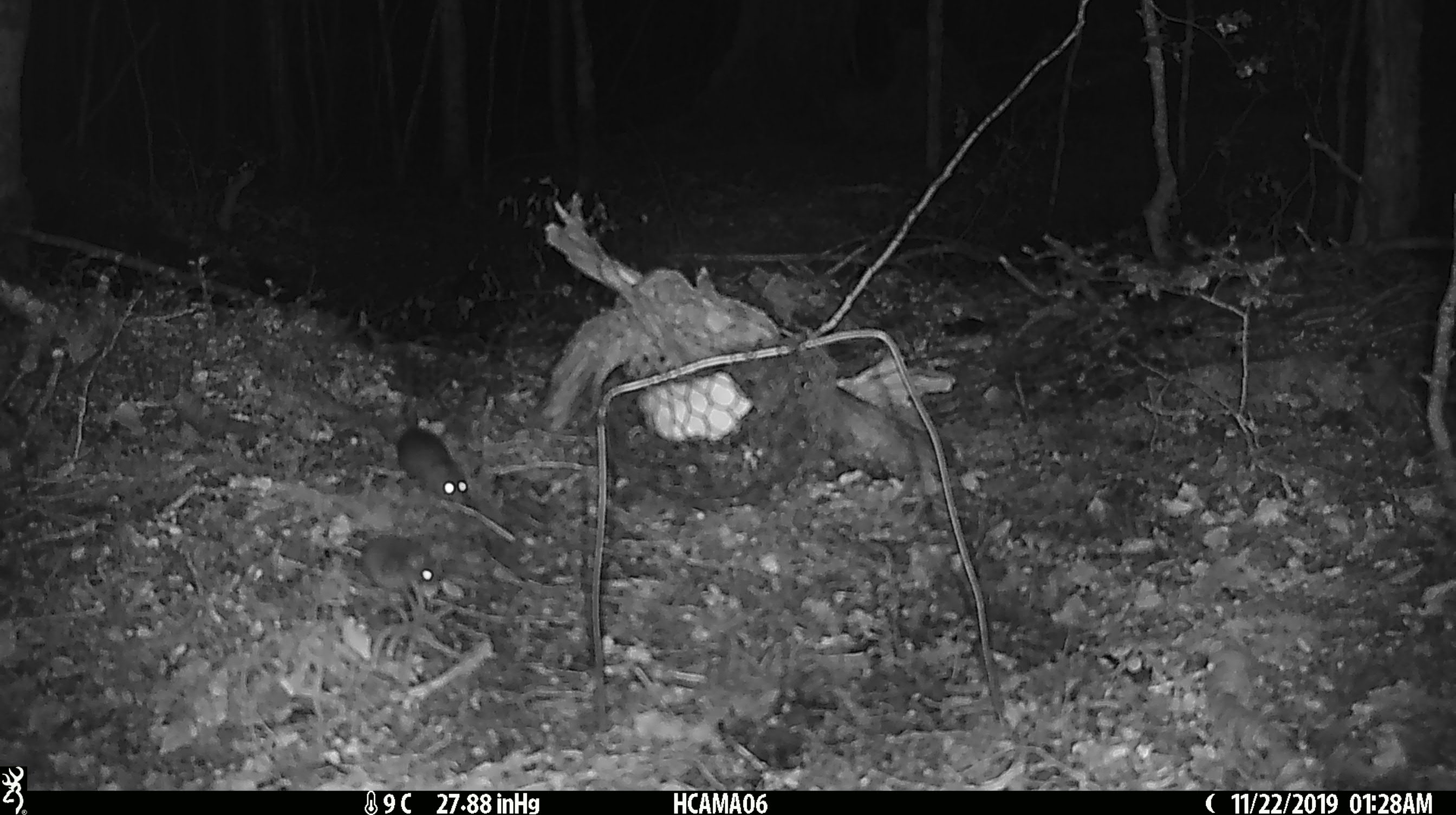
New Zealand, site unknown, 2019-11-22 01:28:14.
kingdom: Animalia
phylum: Chordata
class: Mammalia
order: Rodentia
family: Muridae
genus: Mus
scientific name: Mus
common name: mouse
Mouse (Mus).